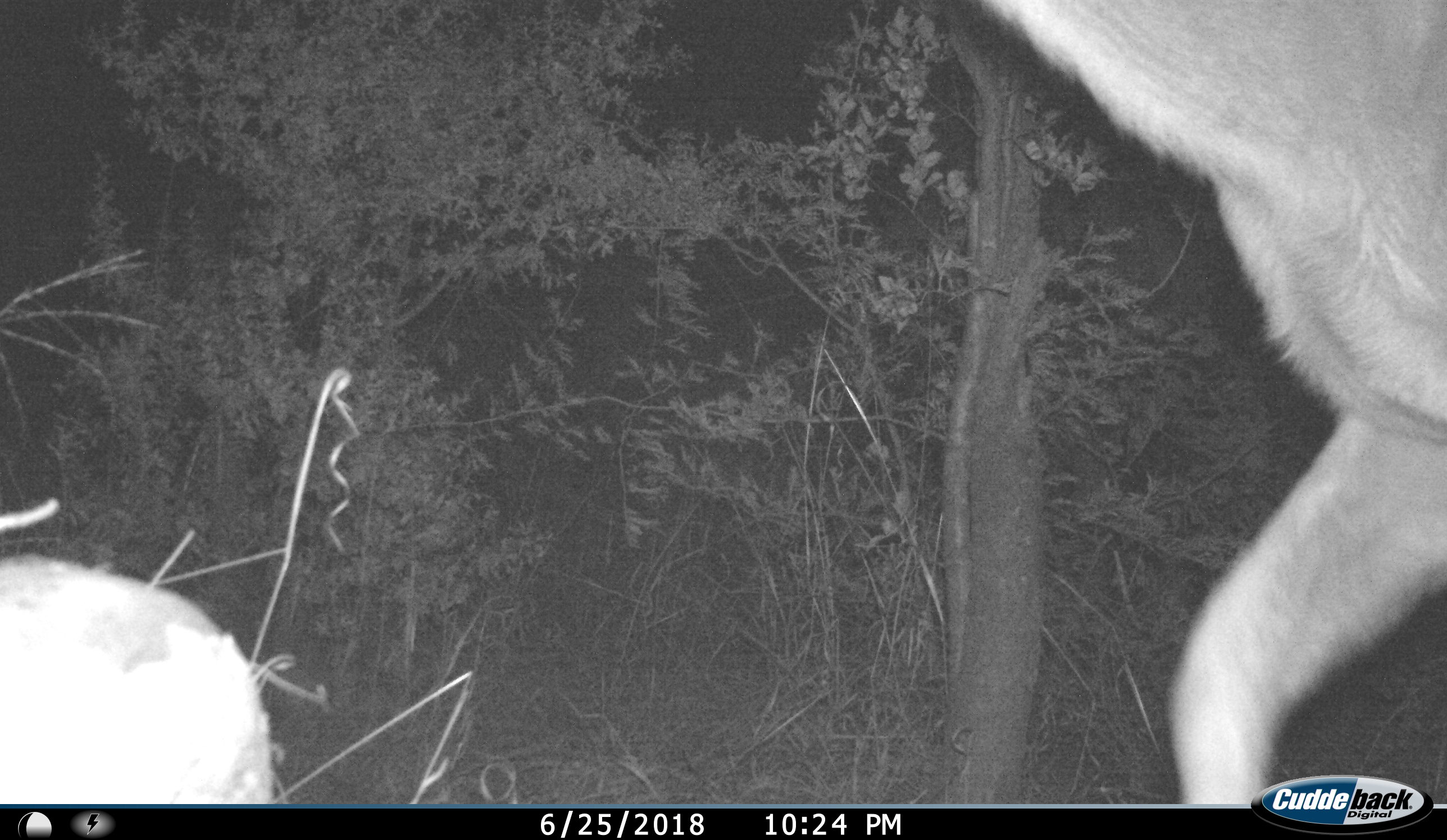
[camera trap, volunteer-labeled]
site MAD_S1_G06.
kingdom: Animalia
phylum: Chordata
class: Mammalia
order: Artiodactyla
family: Bovidae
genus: Aepyceros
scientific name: Aepyceros melampus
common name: impala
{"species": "impala (Aepyceros melampus)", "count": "2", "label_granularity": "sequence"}